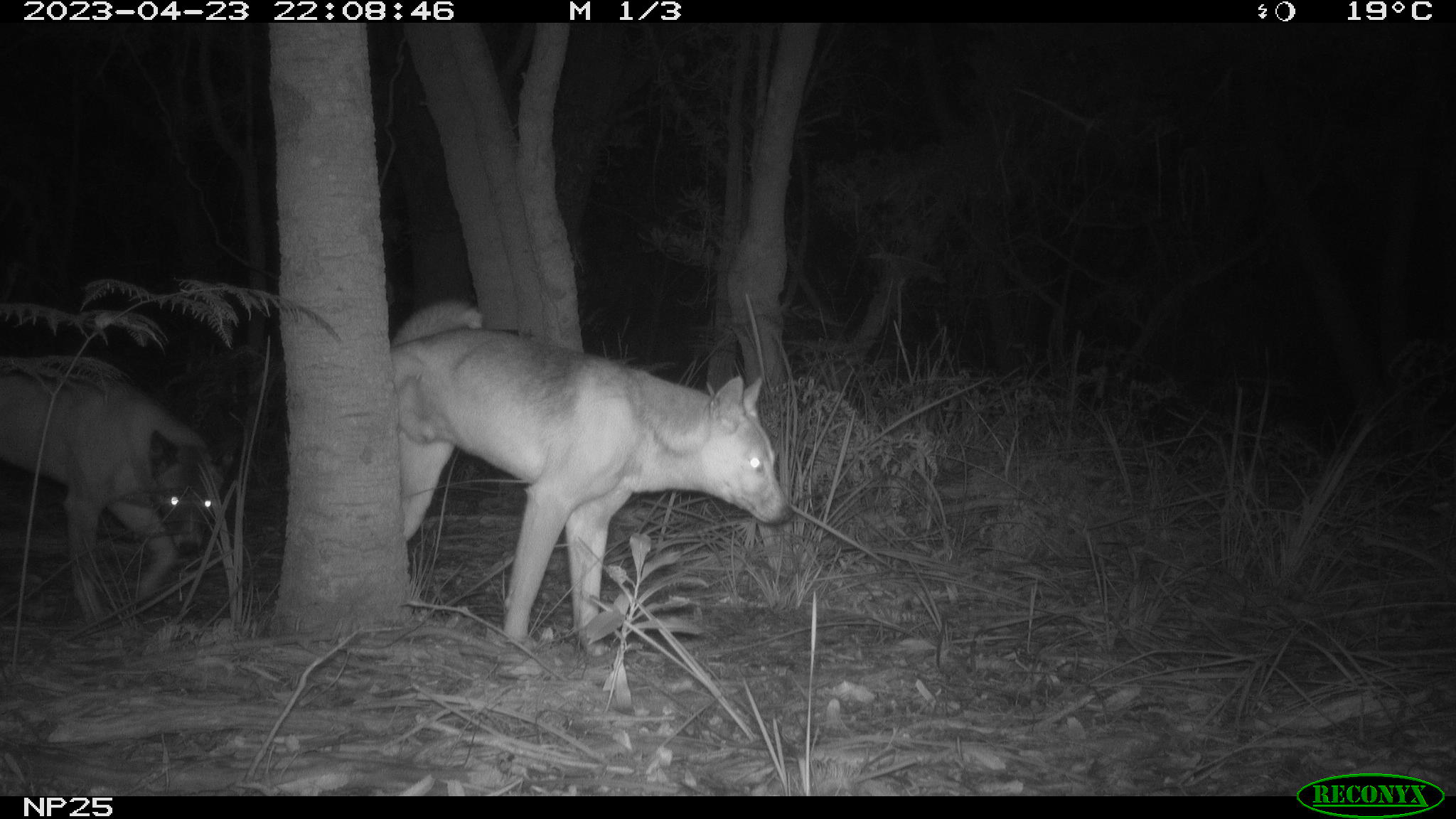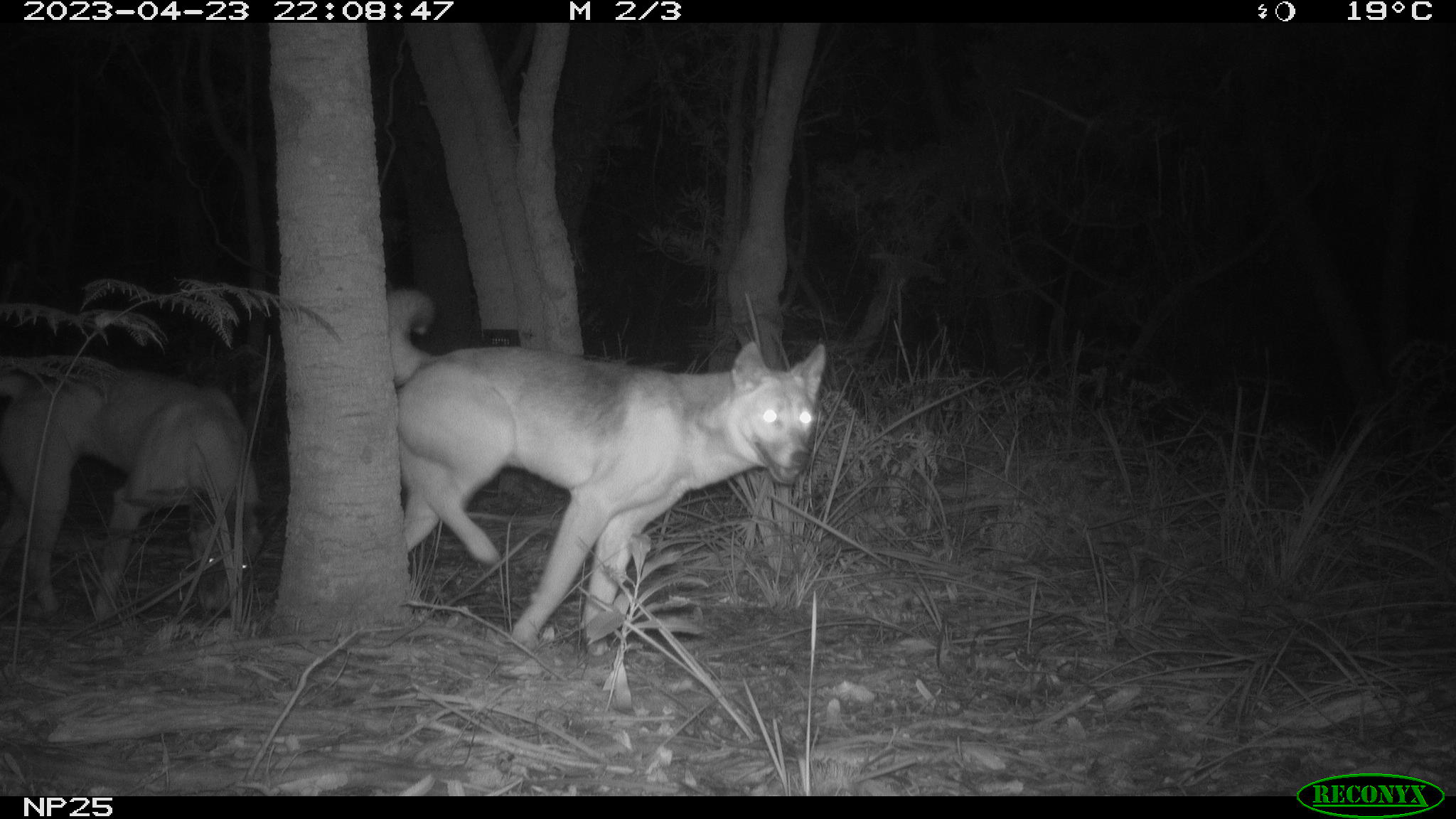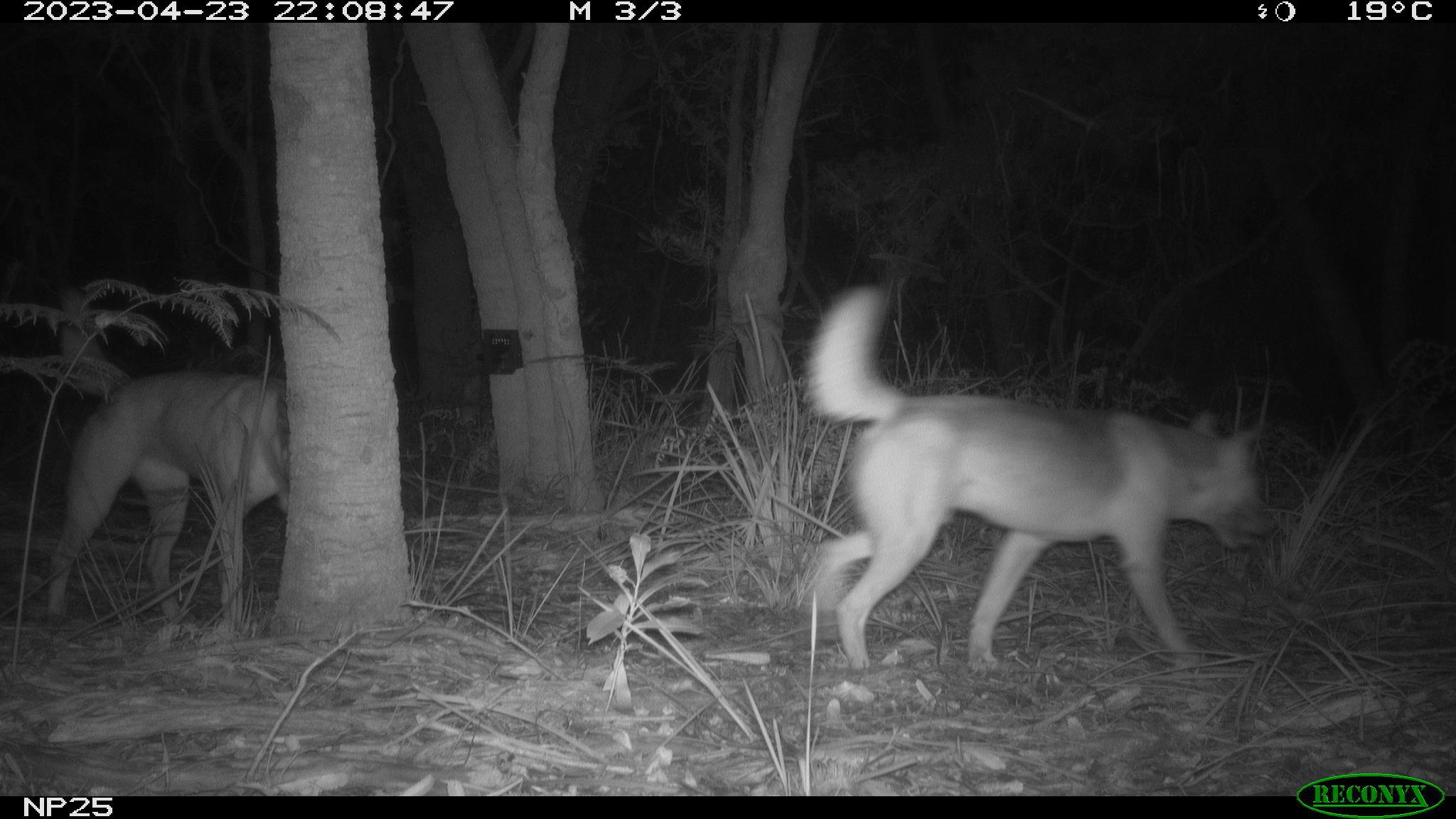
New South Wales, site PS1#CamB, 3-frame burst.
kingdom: Animalia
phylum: Chordata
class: Mammalia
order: Carnivora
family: Canidae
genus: Canis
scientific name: Canis familiaris dingo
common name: dingo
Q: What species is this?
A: Dingo (Canis familiaris dingo).